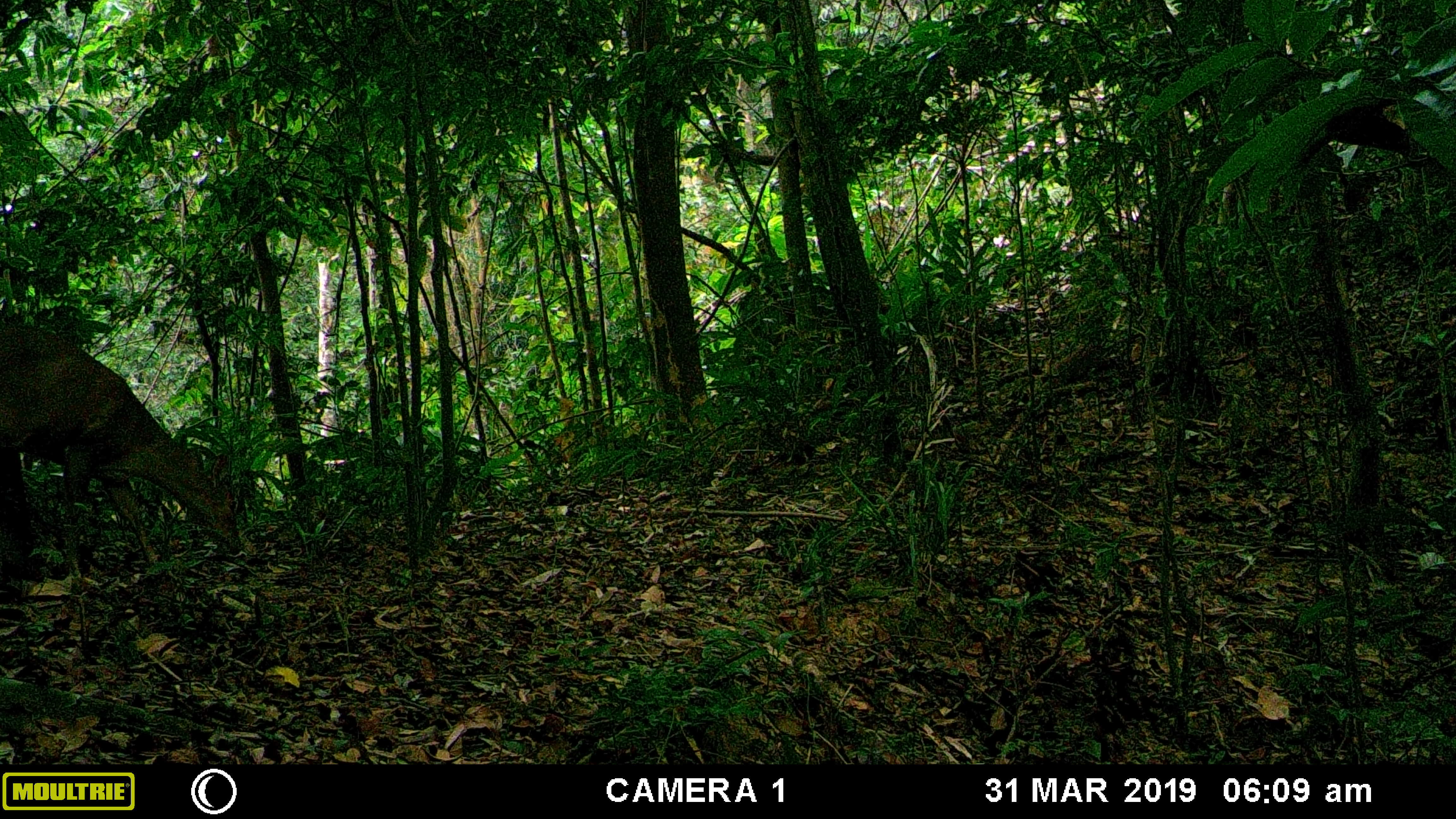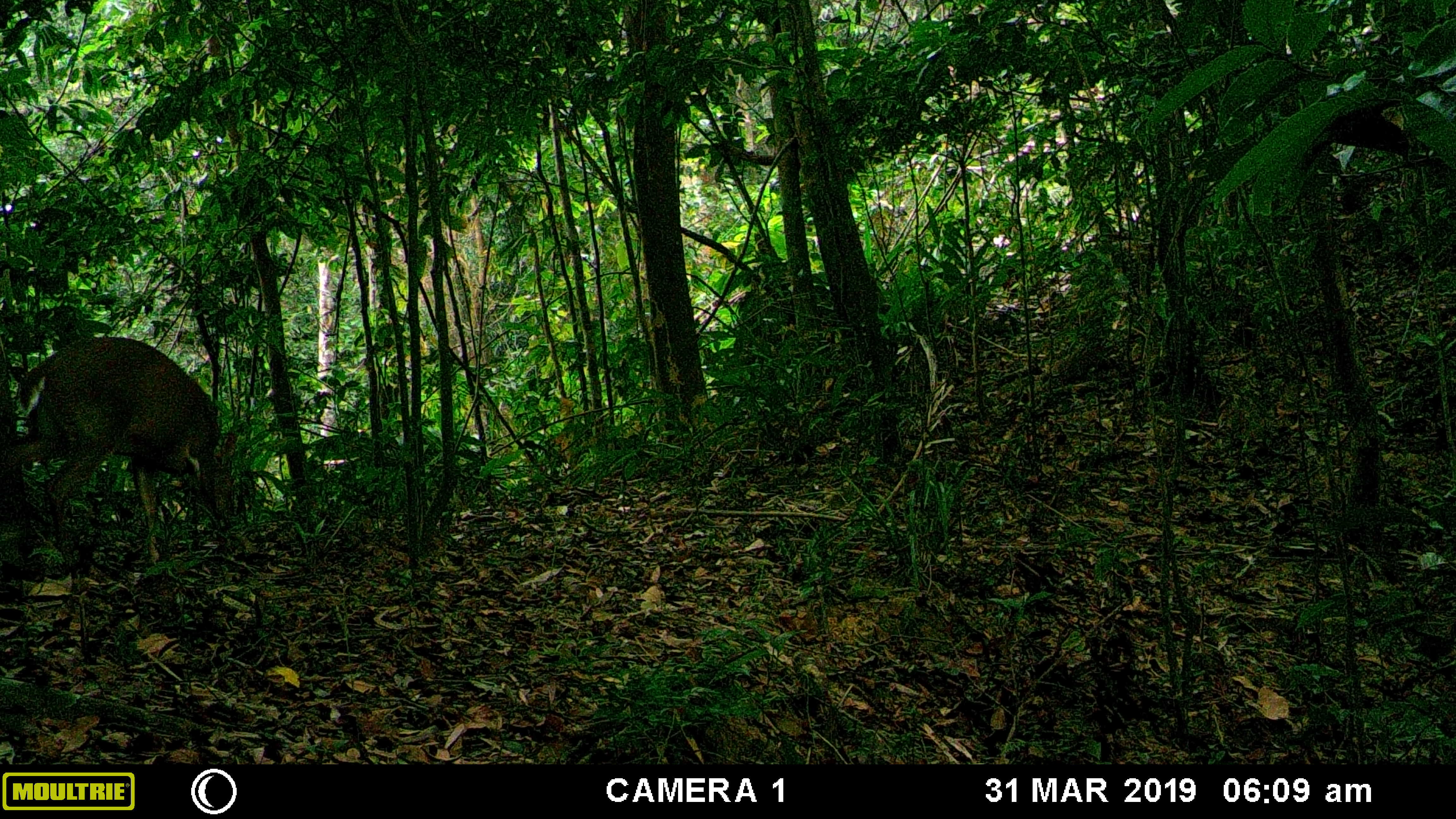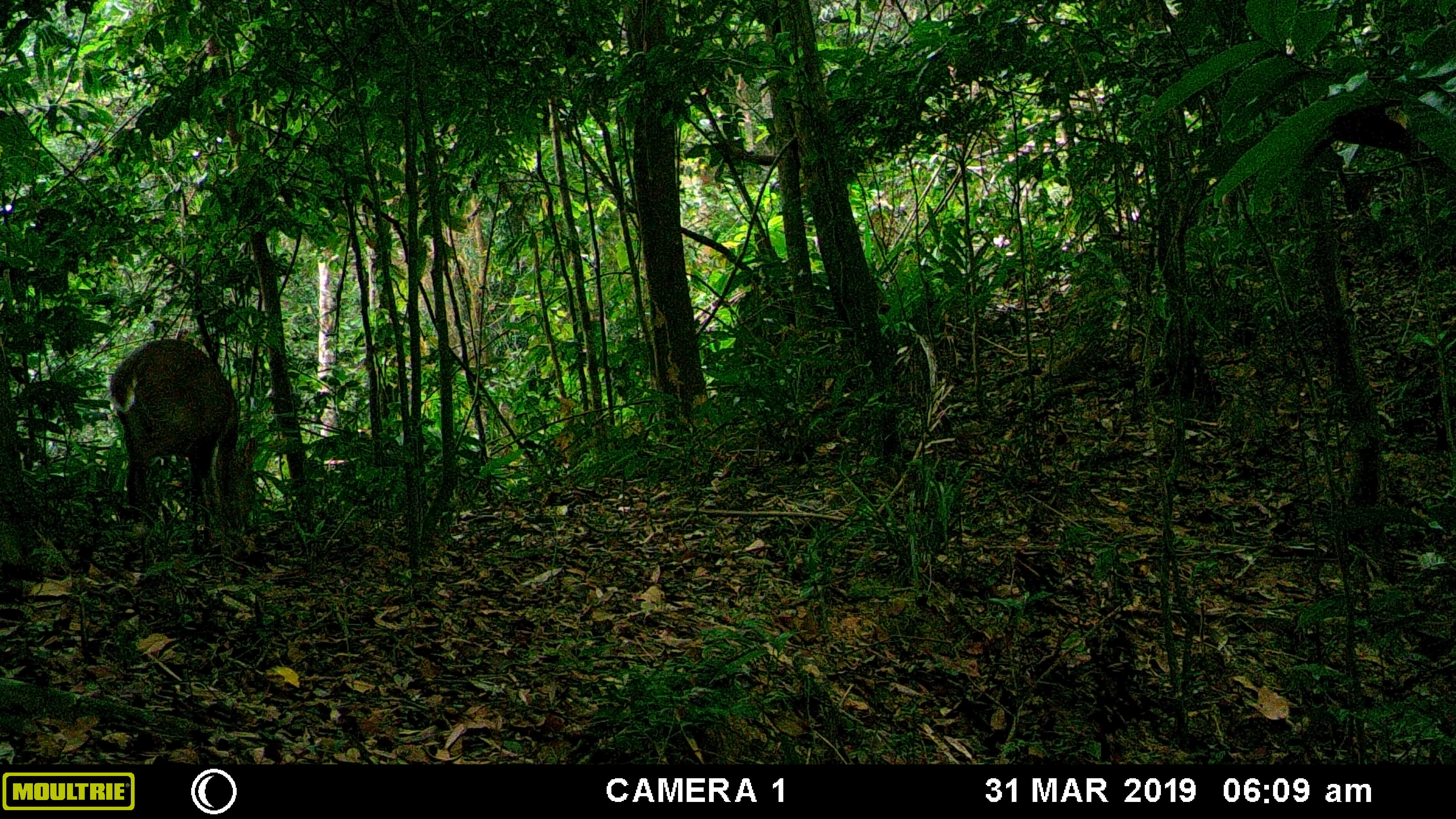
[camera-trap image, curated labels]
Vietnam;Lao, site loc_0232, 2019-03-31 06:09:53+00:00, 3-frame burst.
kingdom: Animalia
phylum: Chordata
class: Mammalia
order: Artiodactyla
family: Cervidae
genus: Muntiacus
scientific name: Muntiacus vuquangensis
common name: large-antlered muntjac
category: large antlered muntjac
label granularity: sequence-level